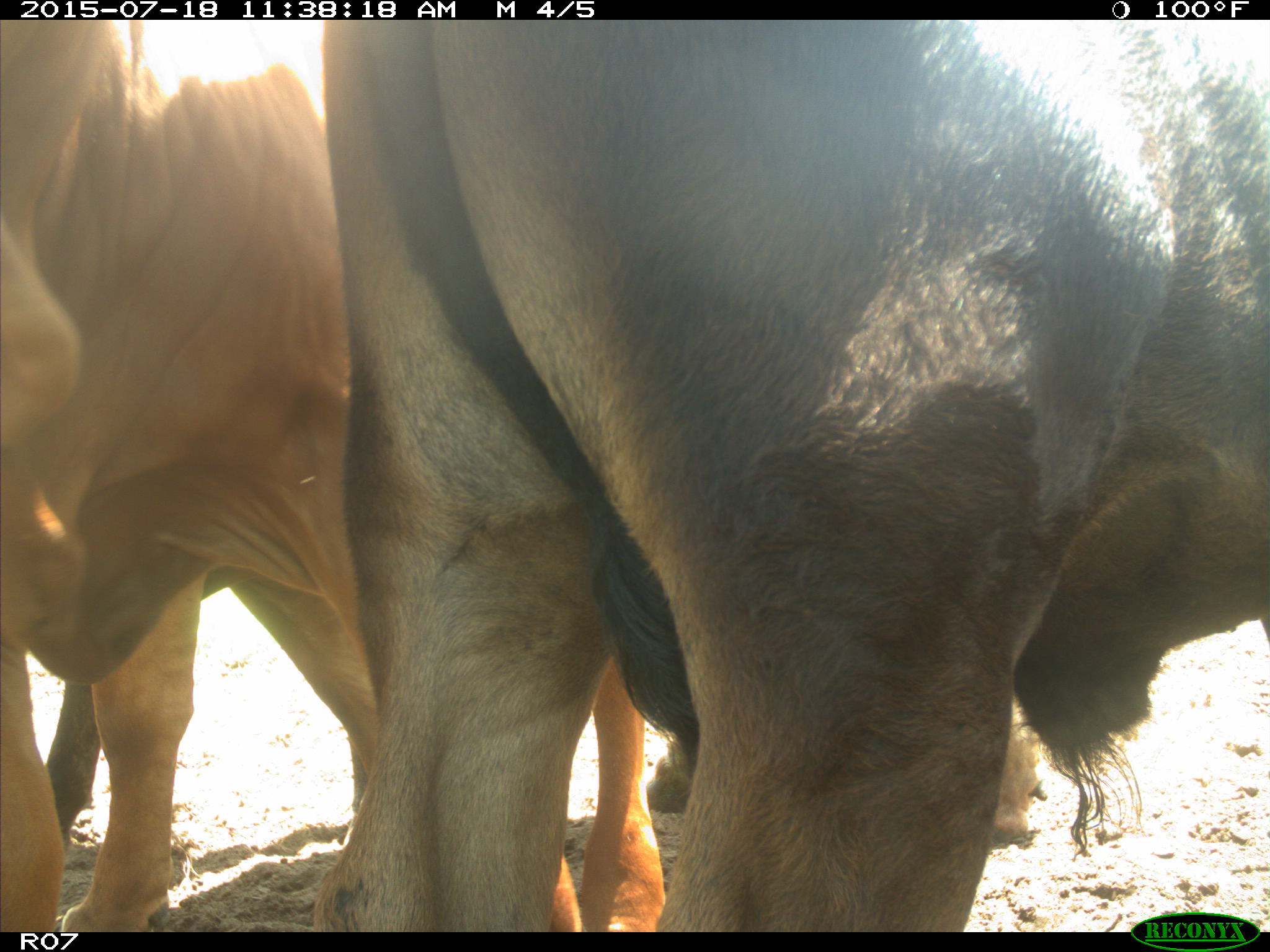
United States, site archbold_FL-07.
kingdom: Animalia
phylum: Chordata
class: Mammalia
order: Artiodactyla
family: Bovidae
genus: Bos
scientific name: Bos taurus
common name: domestic cow